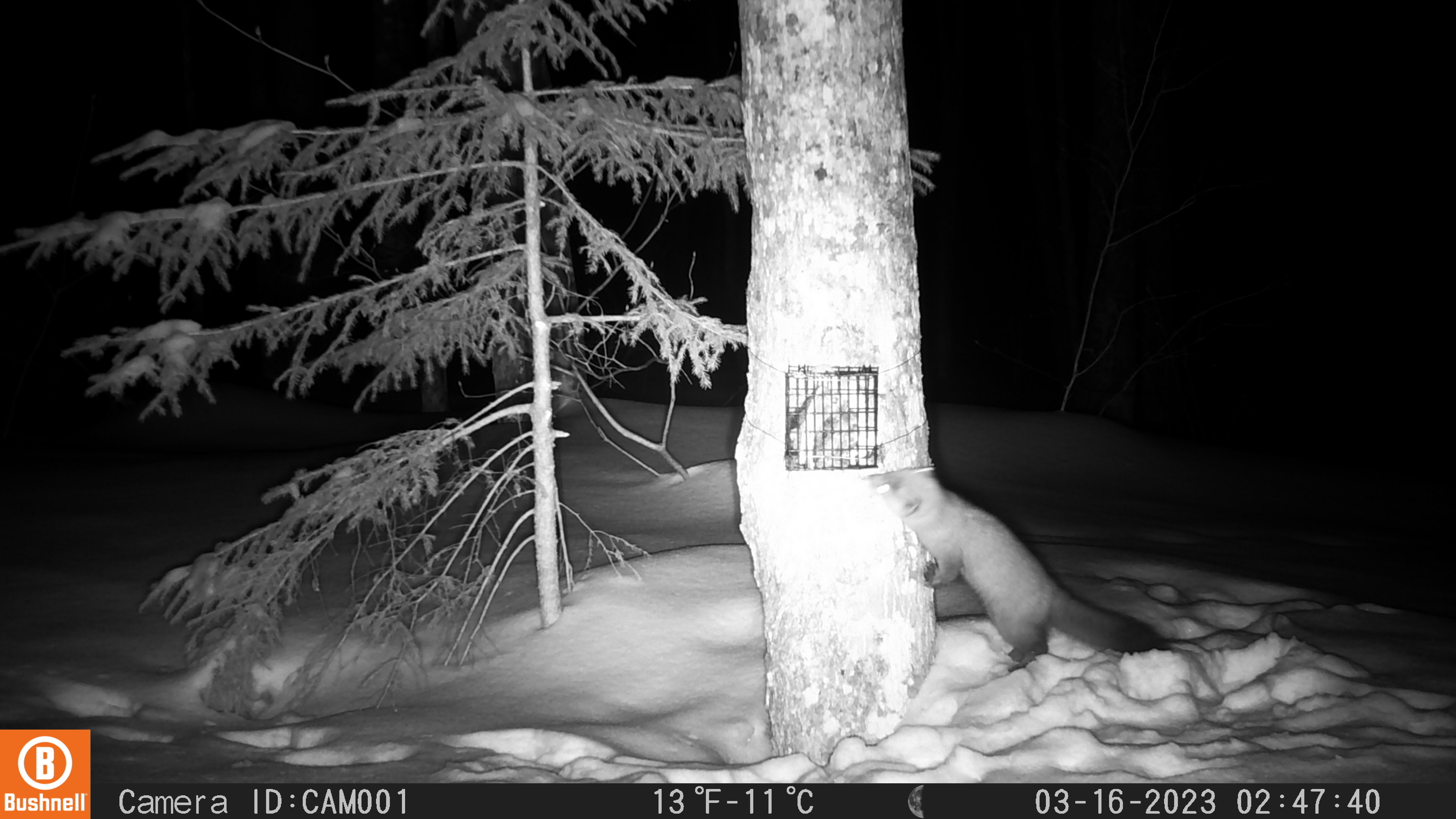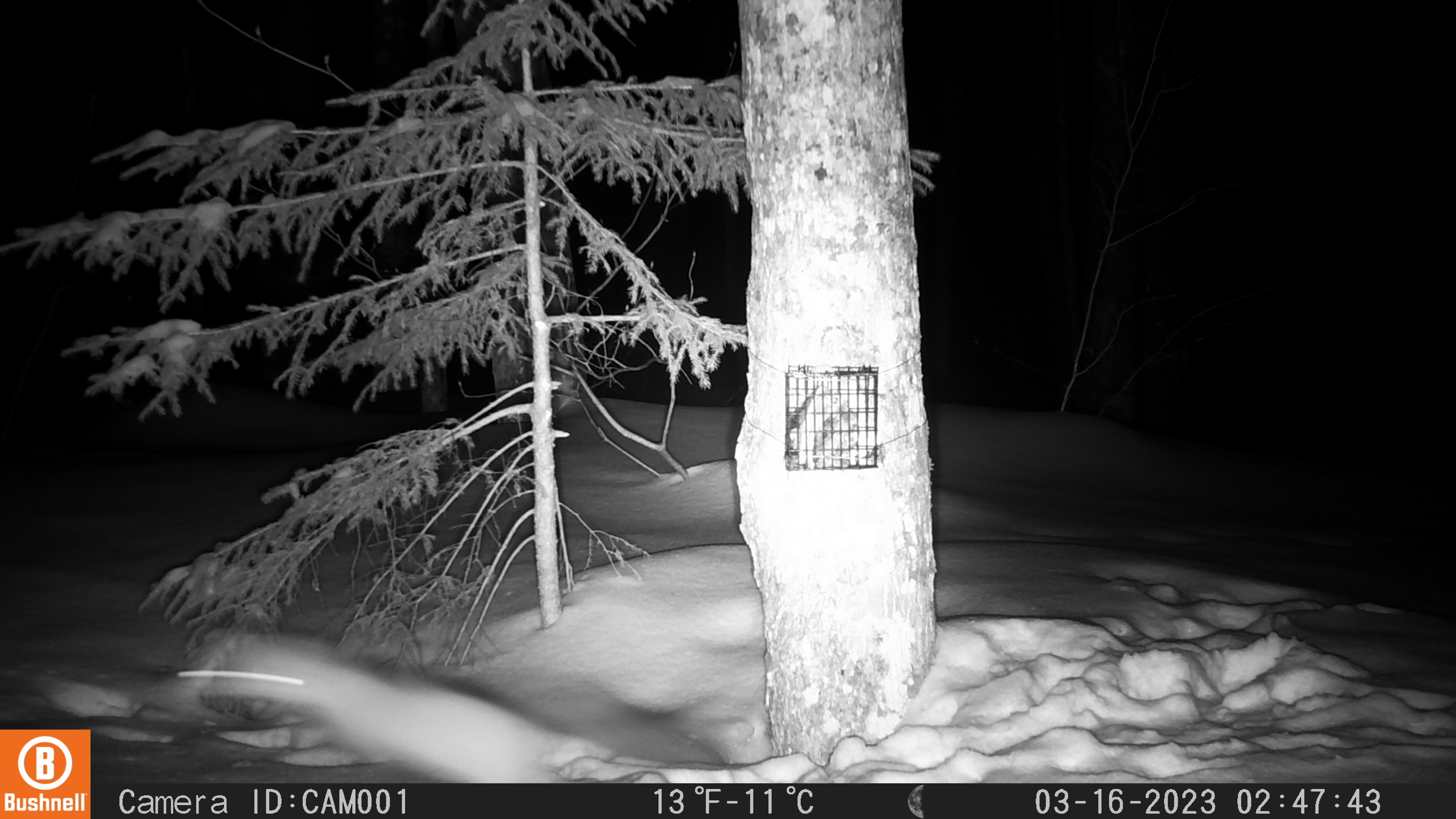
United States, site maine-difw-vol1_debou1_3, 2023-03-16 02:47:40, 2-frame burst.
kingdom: Animalia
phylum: Chordata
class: Mammalia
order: Carnivora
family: Mustelidae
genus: Martes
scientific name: Martes americana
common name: american marten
American marten (Martes americana).